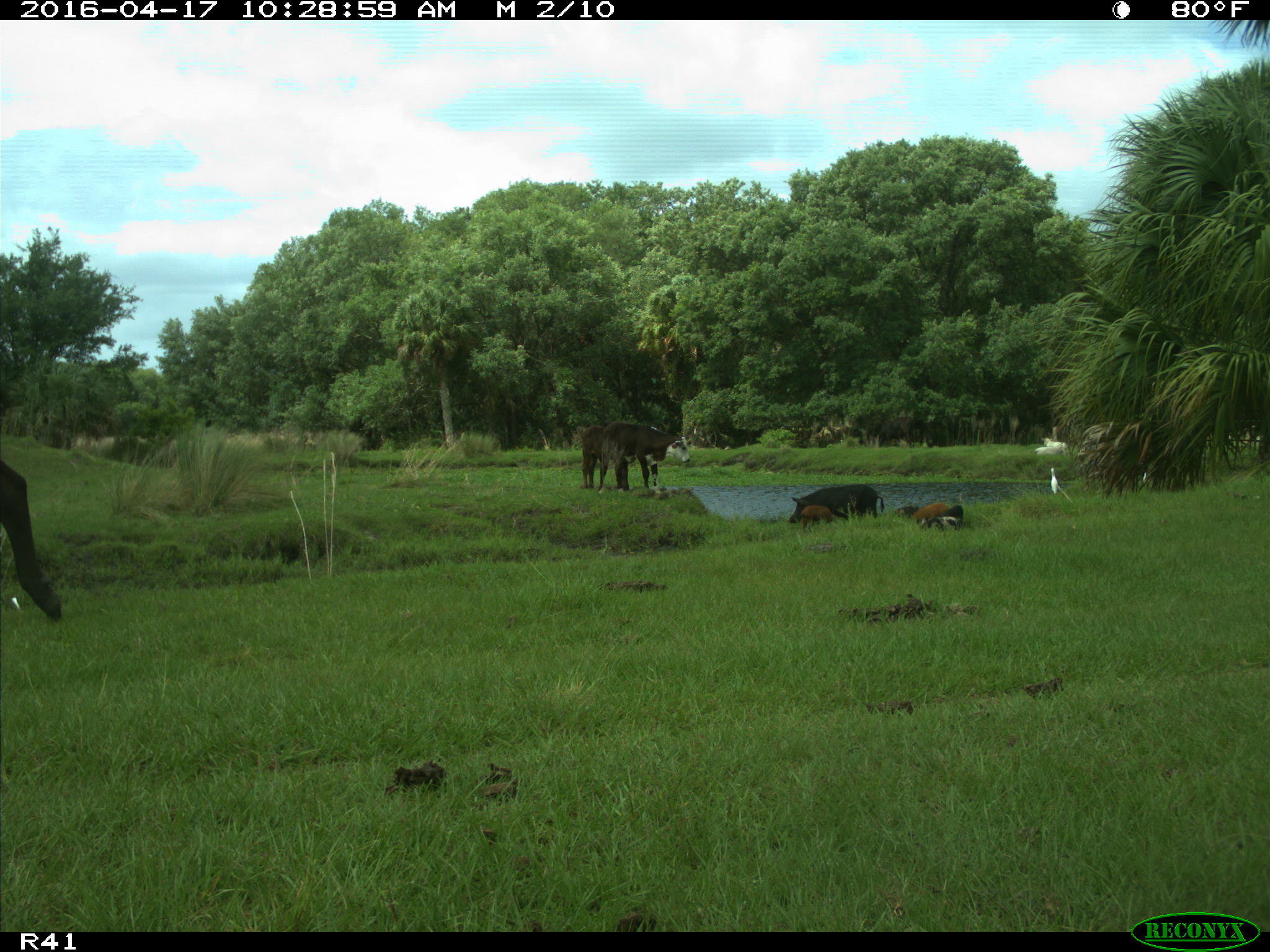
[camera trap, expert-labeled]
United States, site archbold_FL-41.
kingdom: Animalia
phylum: Chordata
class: Mammalia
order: Artiodactyla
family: Bovidae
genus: Bos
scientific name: Bos taurus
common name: domestic cow